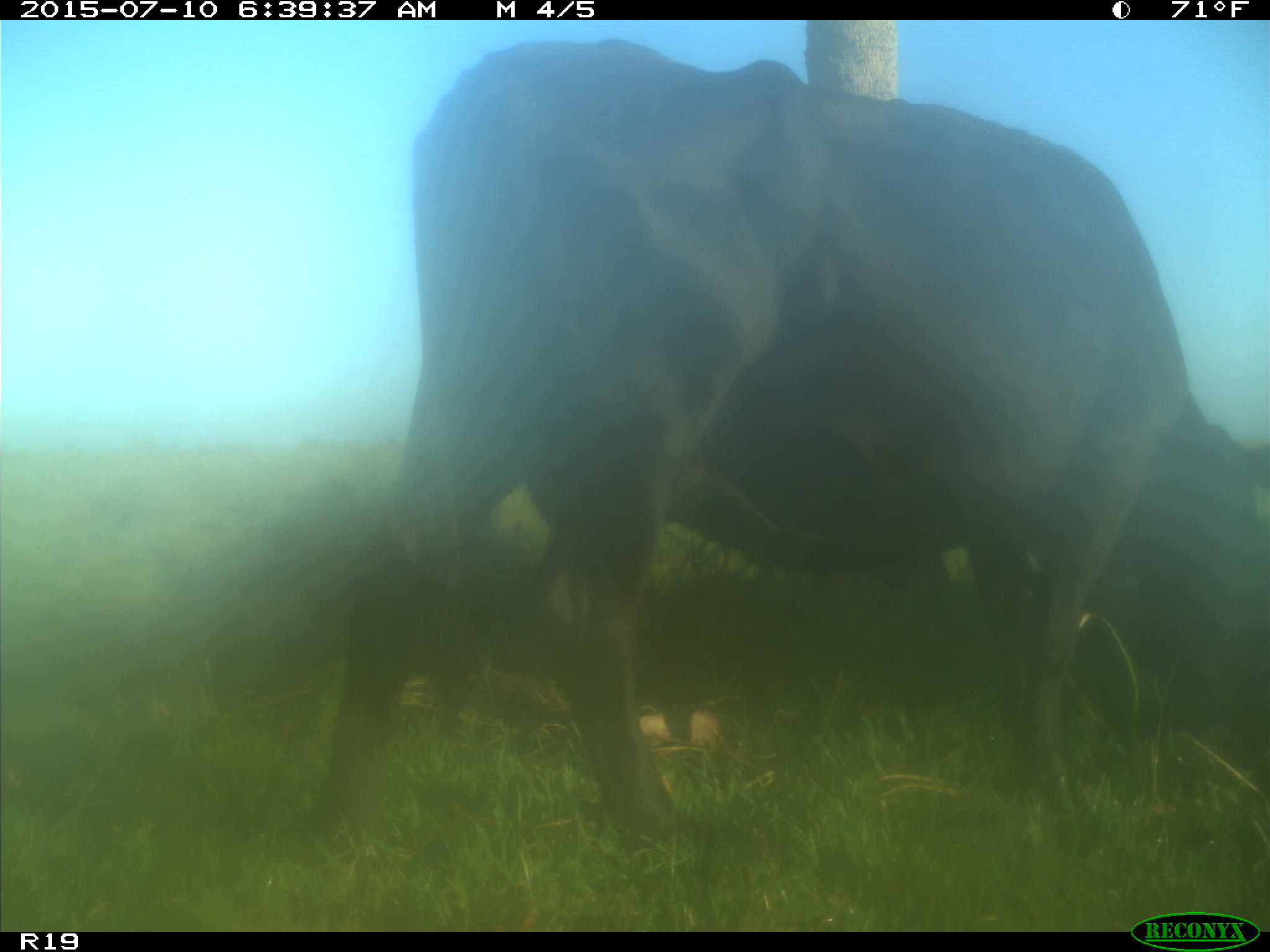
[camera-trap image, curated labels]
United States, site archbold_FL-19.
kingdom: Animalia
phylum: Chordata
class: Mammalia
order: Artiodactyla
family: Bovidae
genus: Bos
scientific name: Bos taurus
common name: domestic cow